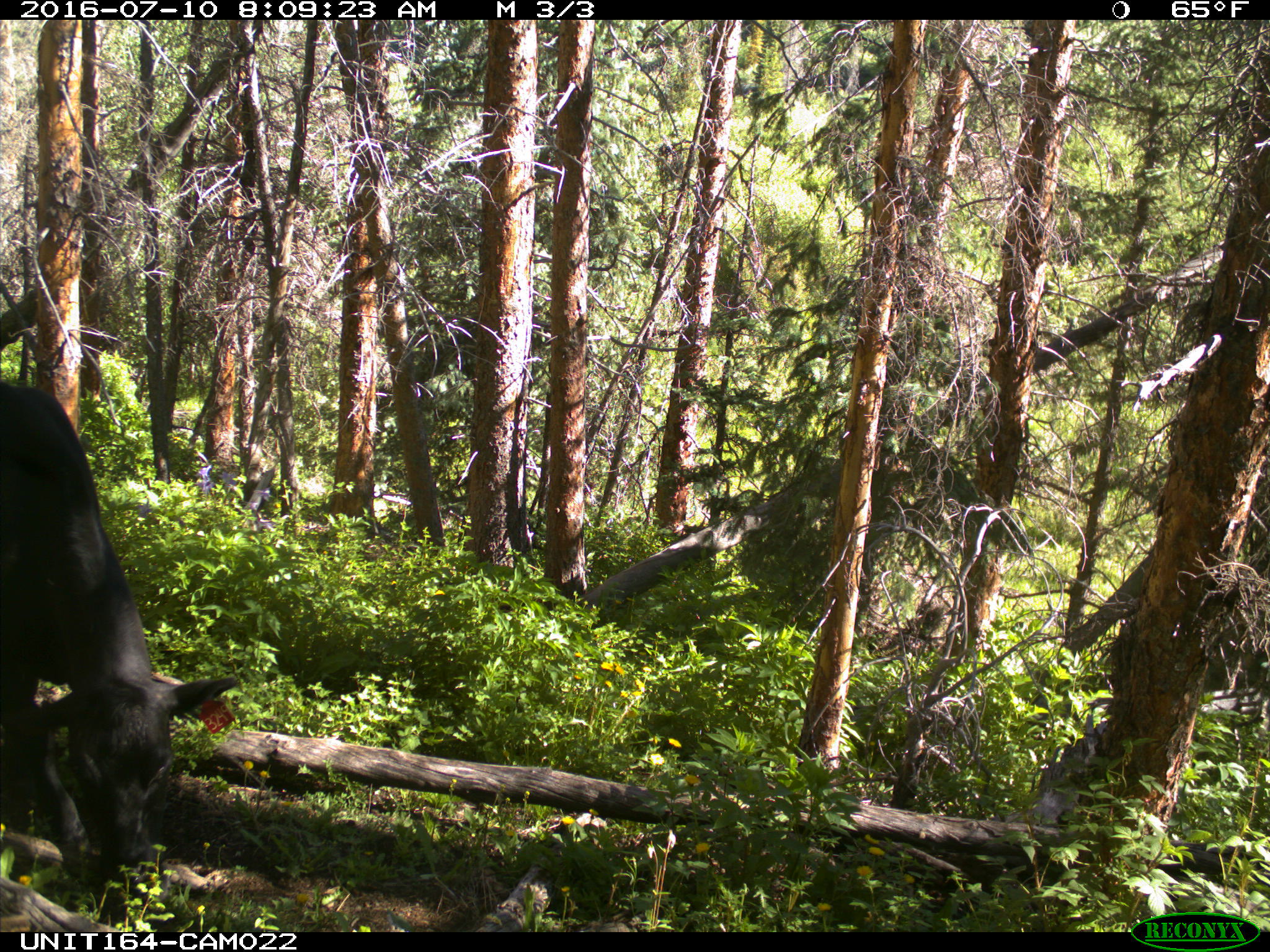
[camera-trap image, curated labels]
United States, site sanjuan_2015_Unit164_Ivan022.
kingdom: Animalia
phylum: Chordata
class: Mammalia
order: Artiodactyla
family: Bovidae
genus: Bos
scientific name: Bos taurus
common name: domestic cow